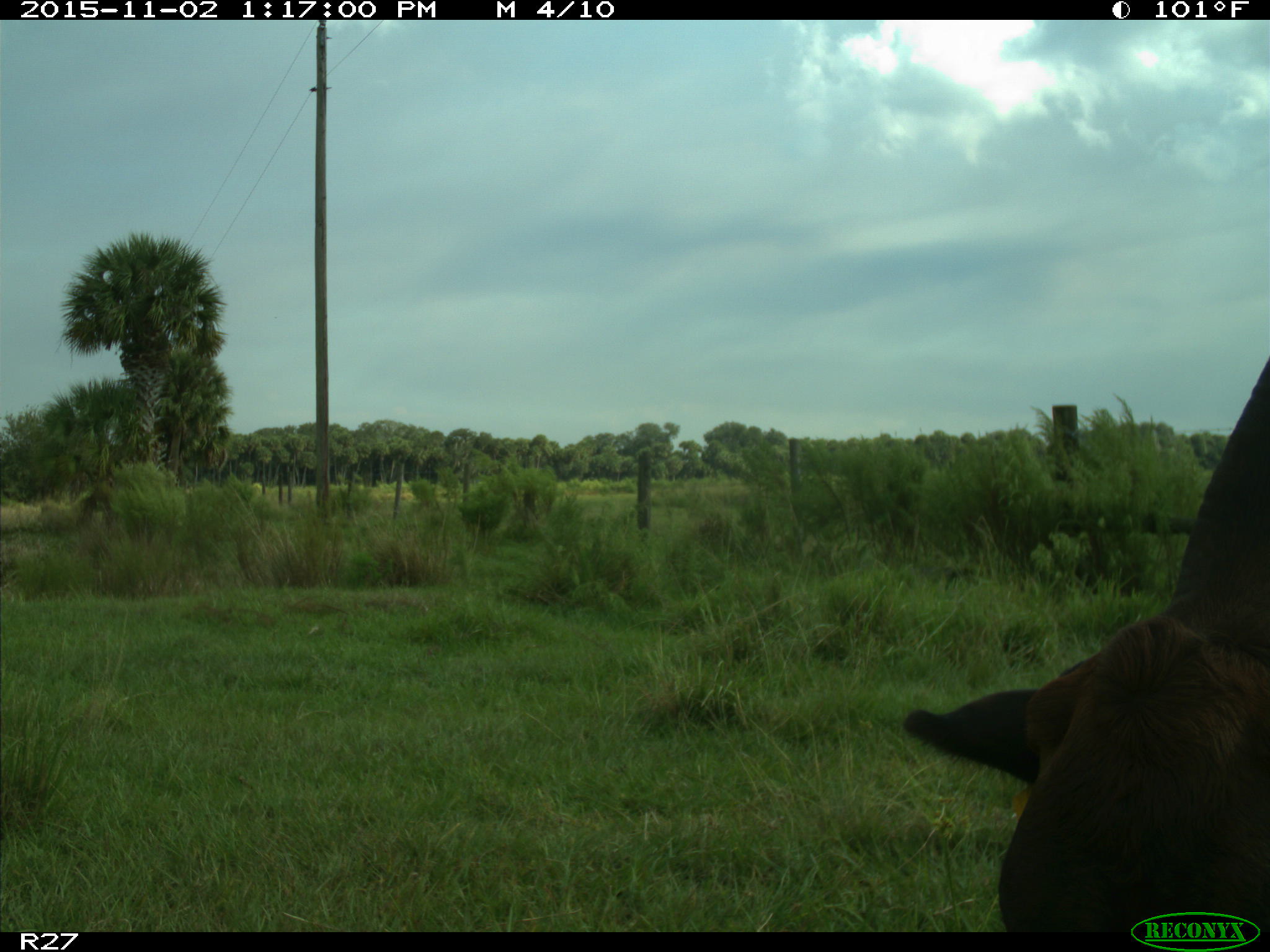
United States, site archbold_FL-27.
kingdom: Animalia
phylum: Chordata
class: Mammalia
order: Artiodactyla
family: Bovidae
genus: Bos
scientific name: Bos taurus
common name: domestic cow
Bos taurus (domestic cow).